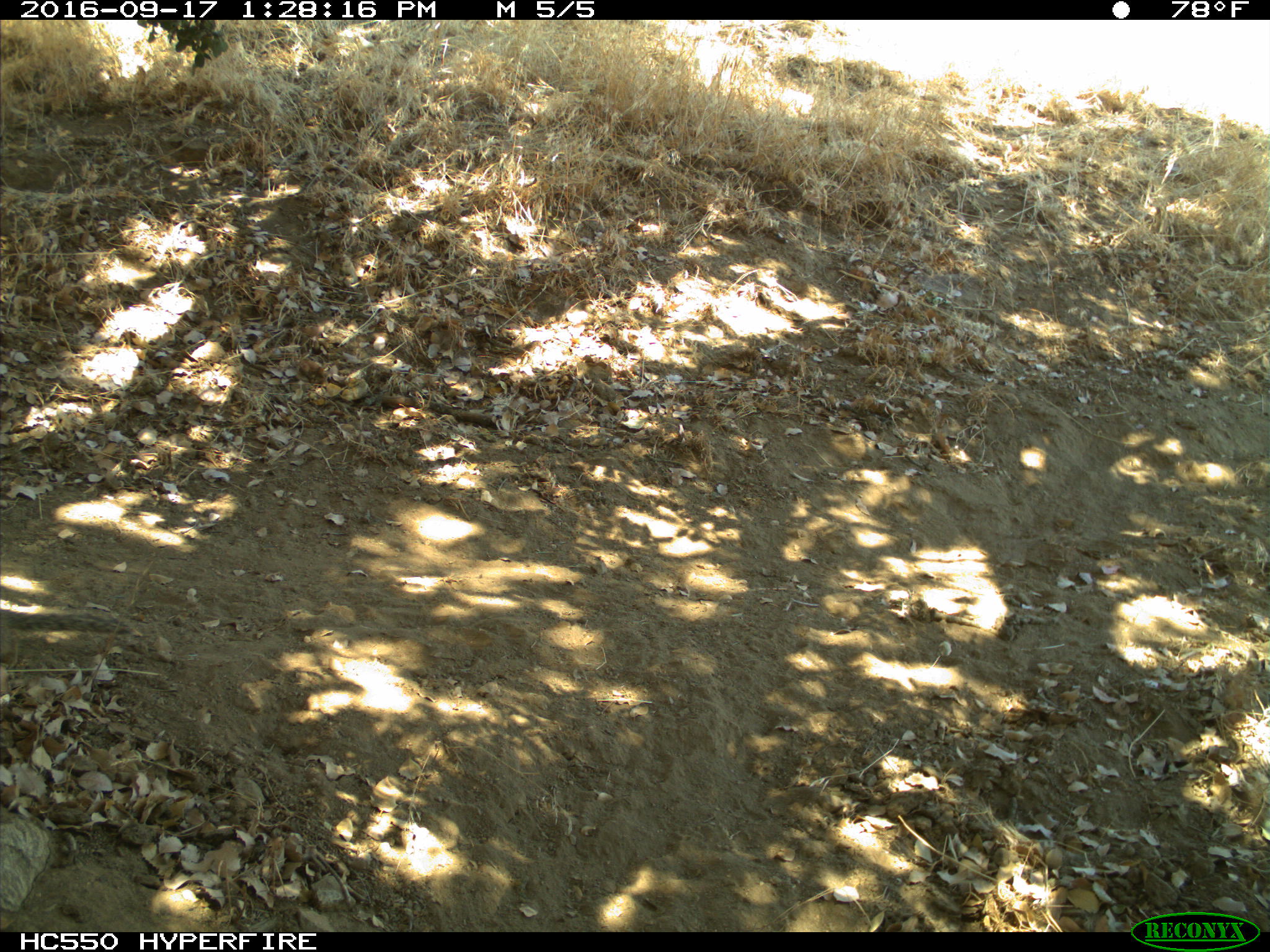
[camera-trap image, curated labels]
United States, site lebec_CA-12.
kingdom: Animalia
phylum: Chordata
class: Mammalia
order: Rodentia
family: Sciuridae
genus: Otospermophilus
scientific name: Otospermophilus beecheyi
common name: california ground squirrel